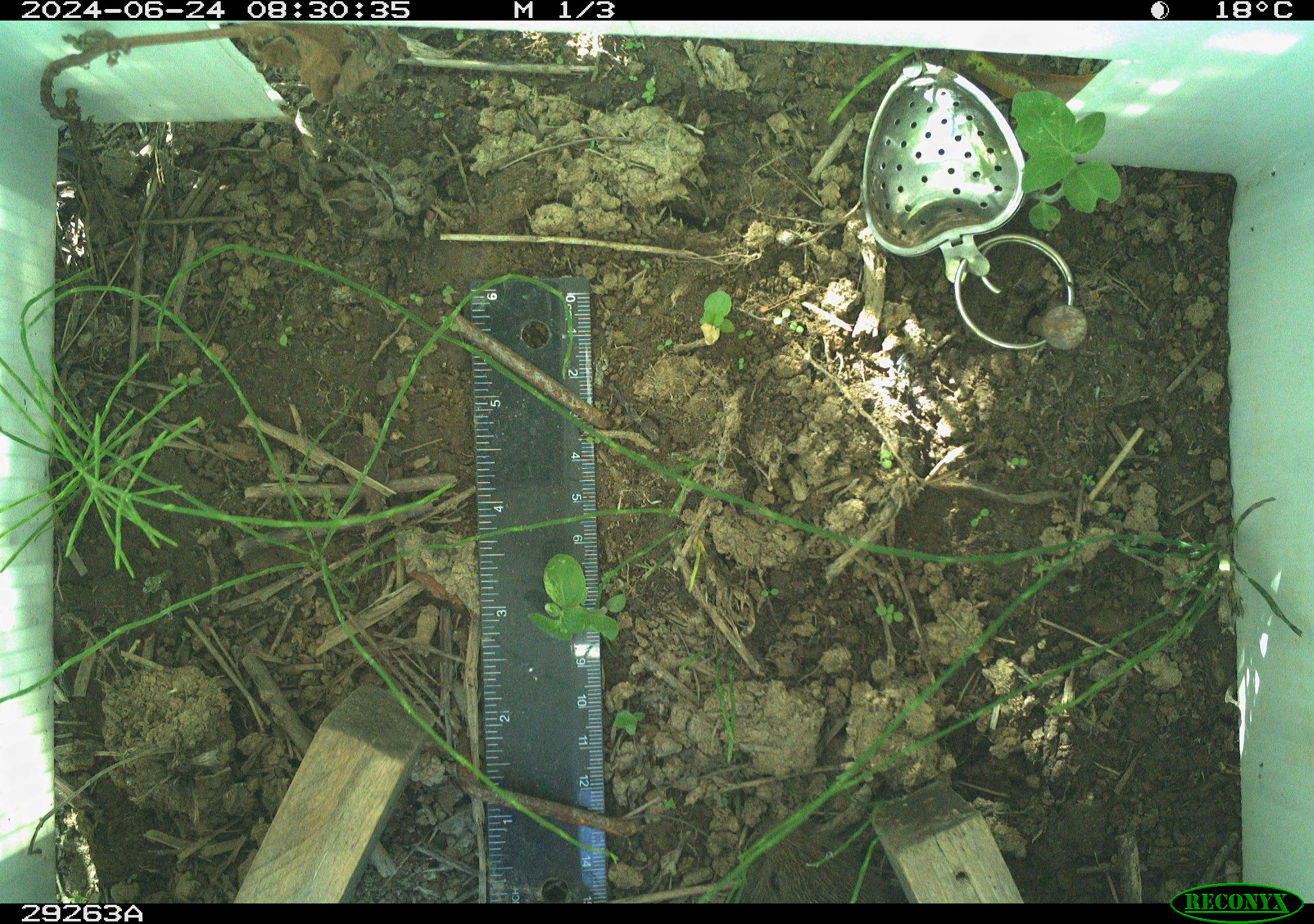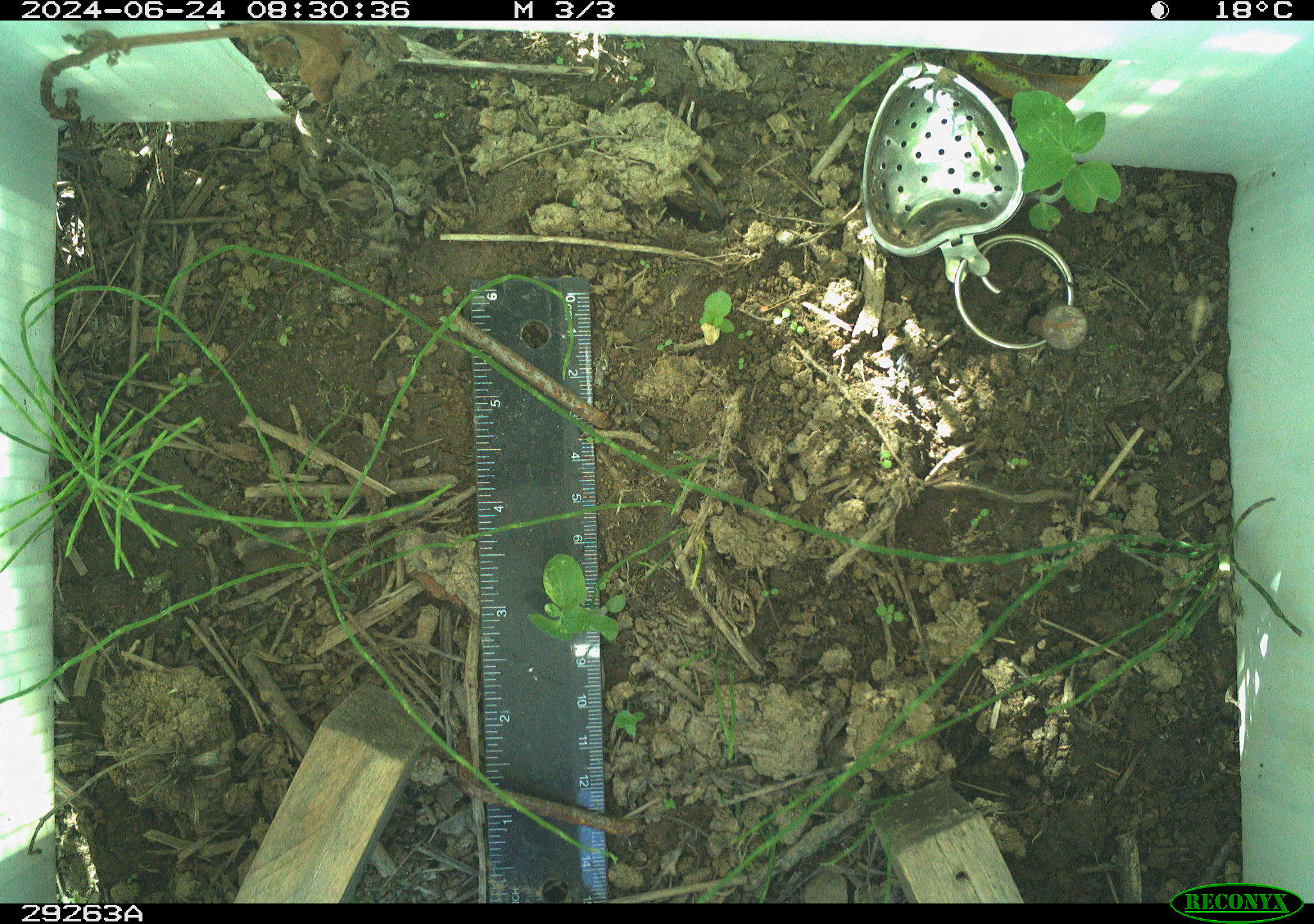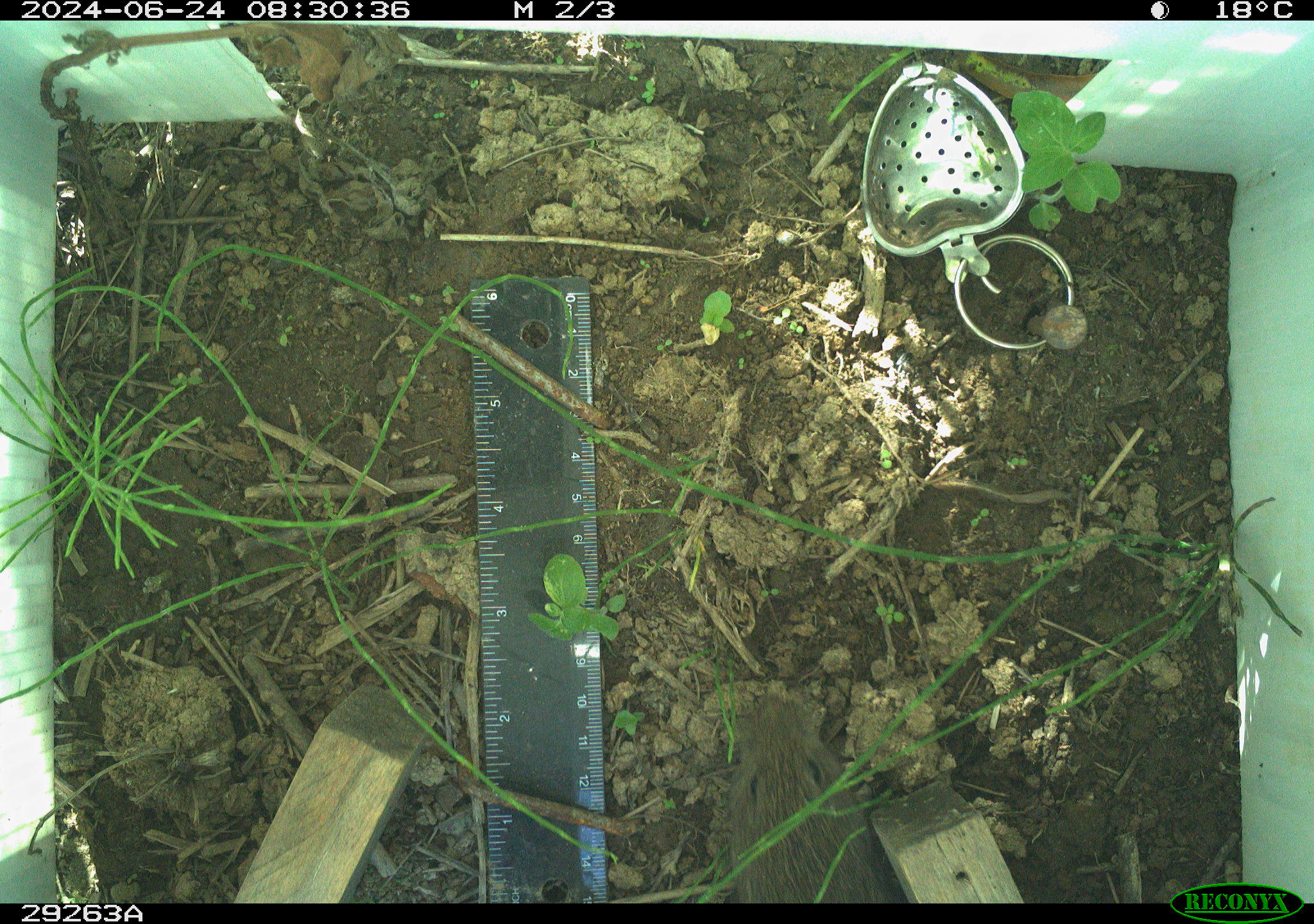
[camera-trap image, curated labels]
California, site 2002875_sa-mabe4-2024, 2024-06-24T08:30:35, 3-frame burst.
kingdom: Animalia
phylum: Chordata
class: Mammalia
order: Rodentia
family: Cricetidae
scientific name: Arvicolinae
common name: voles, lemmings, and muskrats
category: arvicolinae subfamily